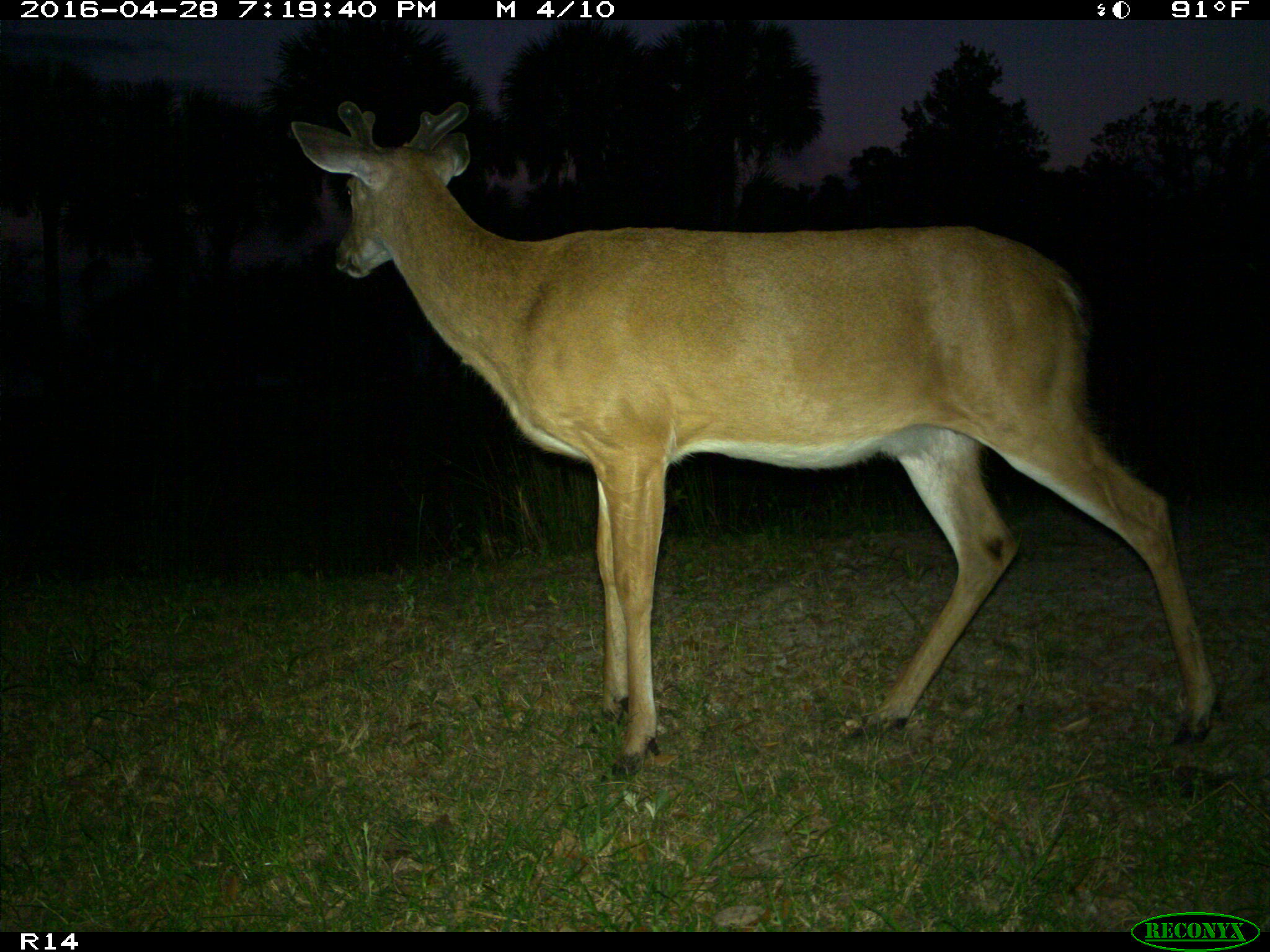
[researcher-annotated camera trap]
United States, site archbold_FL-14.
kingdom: Animalia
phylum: Chordata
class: Mammalia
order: Artiodactyla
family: Cervidae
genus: Odocoileus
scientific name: Odocoileus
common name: deer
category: unidentified deer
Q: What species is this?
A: Unidentified deer (deer) (Odocoileus).